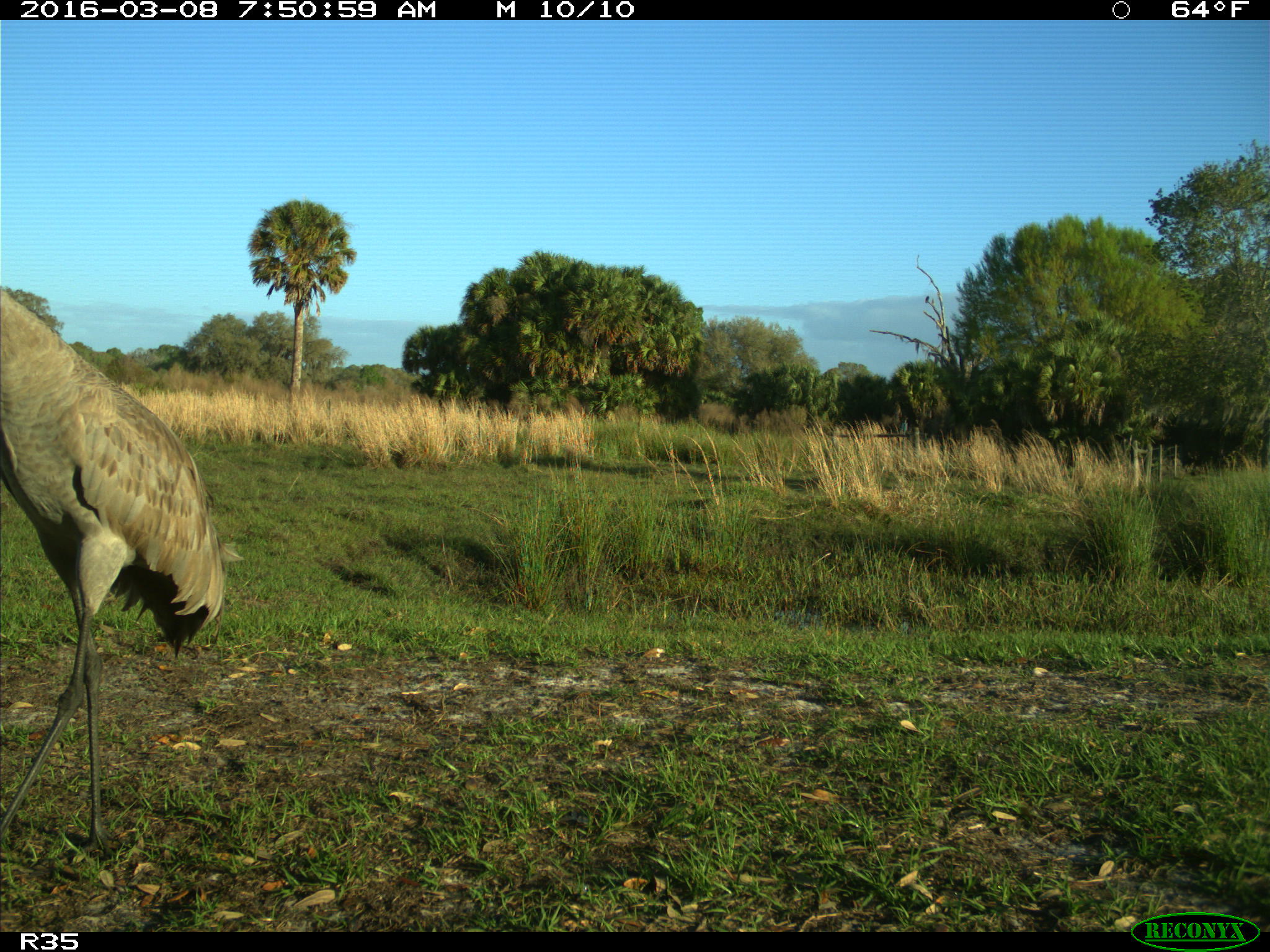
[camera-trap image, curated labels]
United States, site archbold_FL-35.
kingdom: Animalia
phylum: Chordata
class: Aves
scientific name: Aves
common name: birds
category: unidentified bird